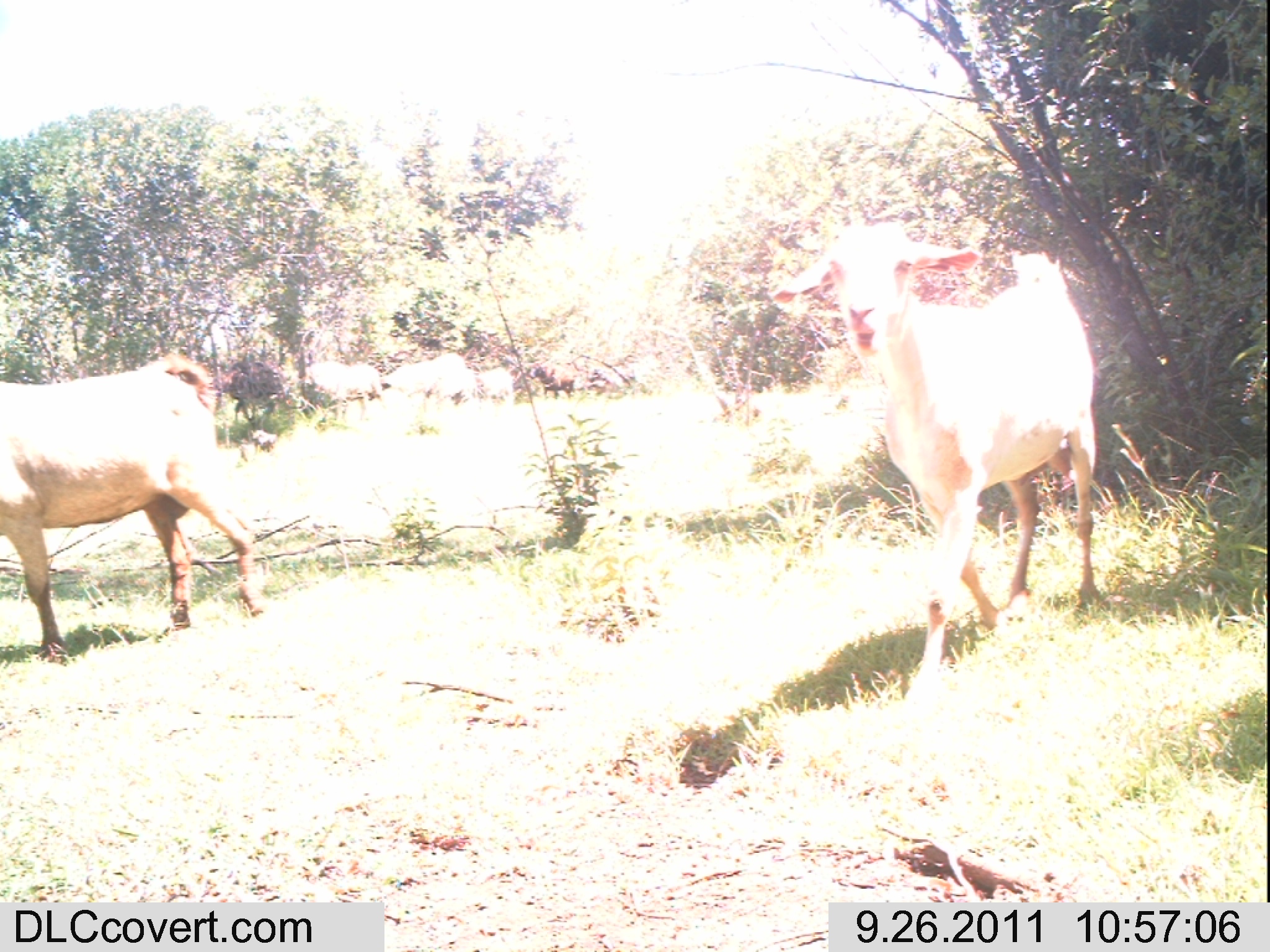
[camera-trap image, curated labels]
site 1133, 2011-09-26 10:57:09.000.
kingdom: Animalia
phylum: Chordata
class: Mammalia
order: Artiodactyla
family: Bovidae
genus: Capra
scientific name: Capra aegagrus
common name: wild goat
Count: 2.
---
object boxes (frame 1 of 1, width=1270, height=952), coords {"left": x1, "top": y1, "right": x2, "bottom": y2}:
capra aegagrus: {"left": 772, "top": 221, "right": 1101, "bottom": 696}; {"left": 0, "top": 354, "right": 266, "bottom": 661}